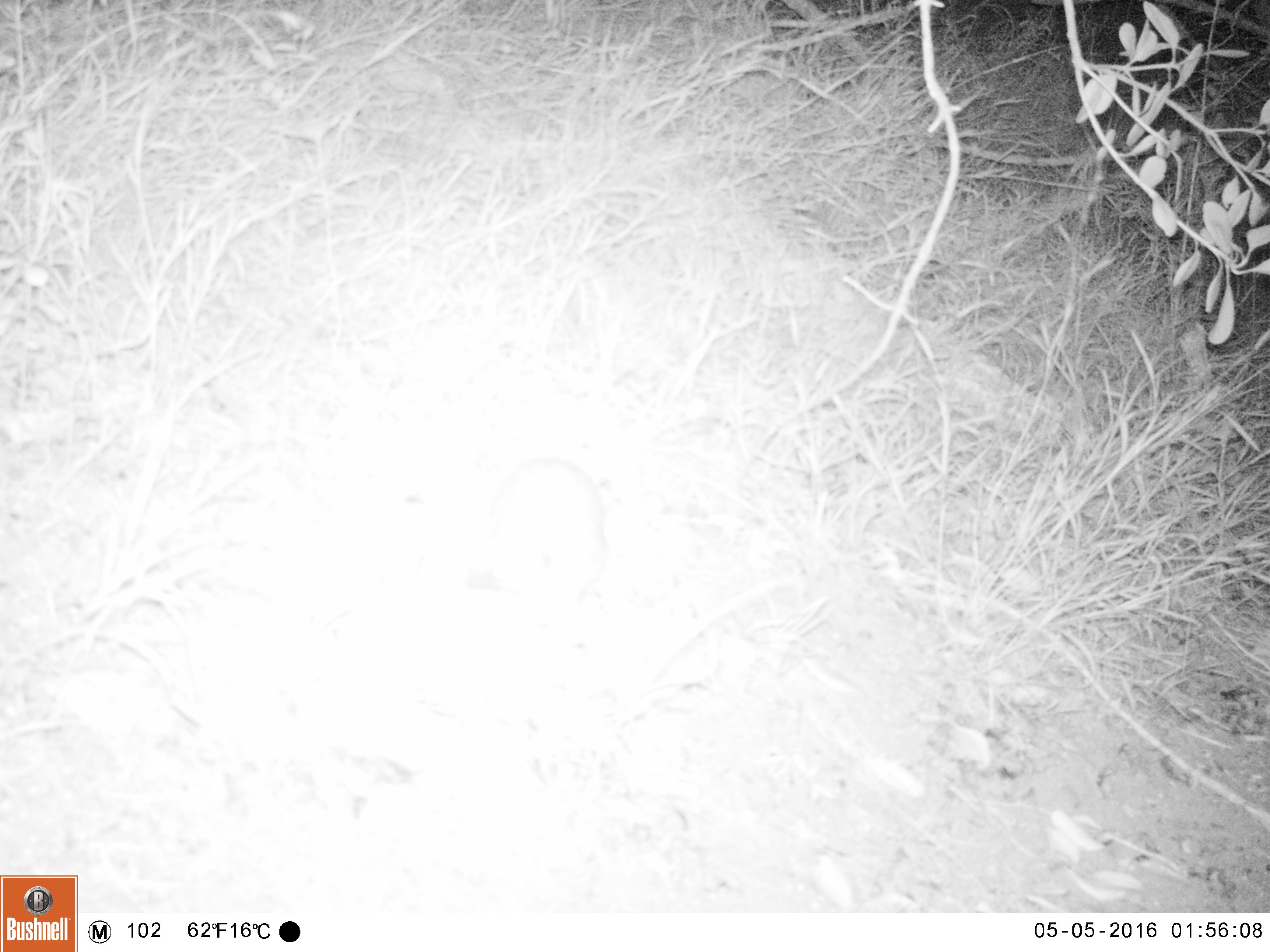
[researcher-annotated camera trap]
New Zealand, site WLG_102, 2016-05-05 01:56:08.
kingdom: Animalia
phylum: Chordata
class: Mammalia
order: Eulipotyphla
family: Erinaceidae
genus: Erinaceus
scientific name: Erinaceus europaeus europaeus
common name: european hedgehog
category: hedgehog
Hedgehog (european hedgehog) (Erinaceus europaeus europaeus).